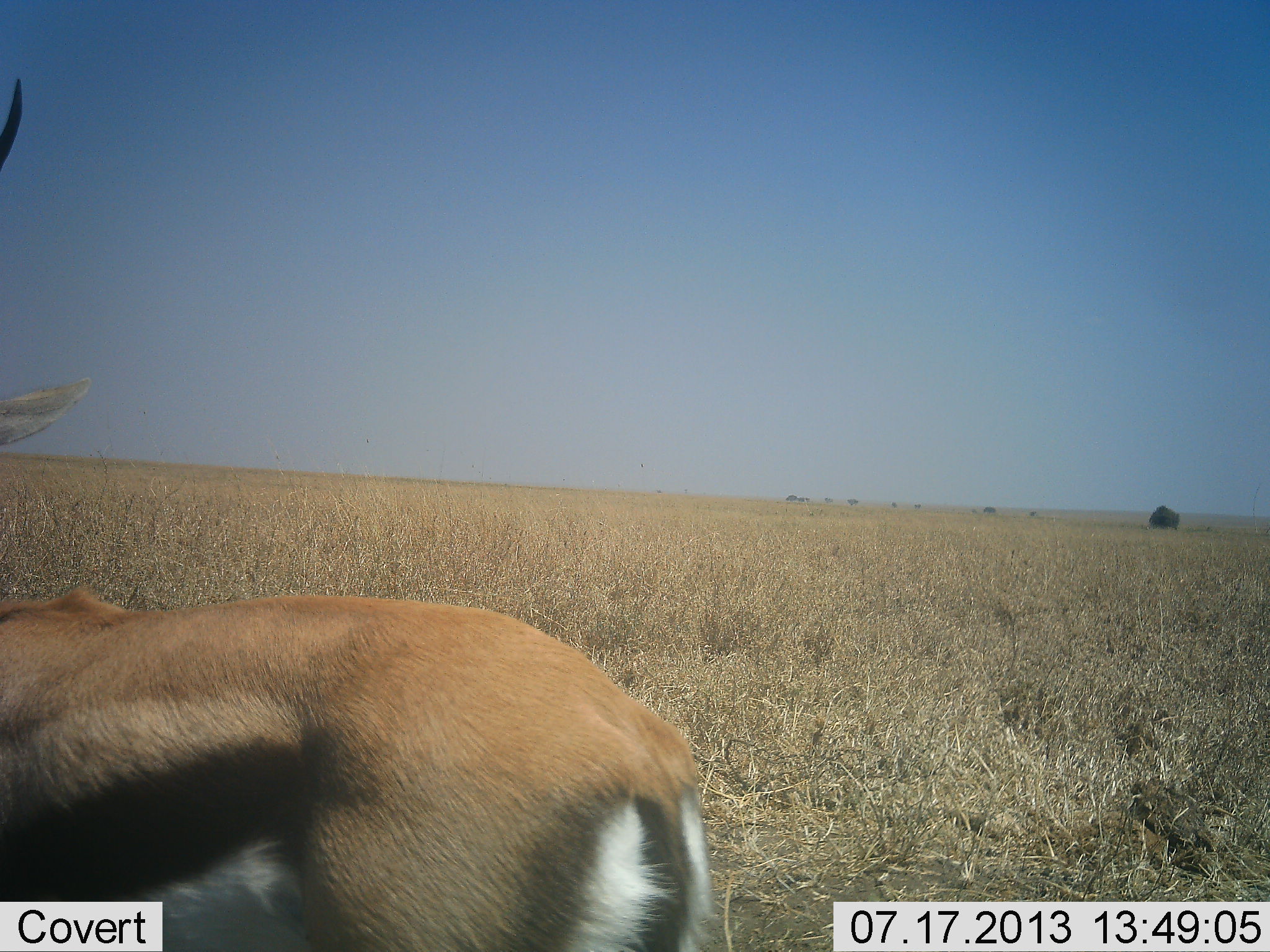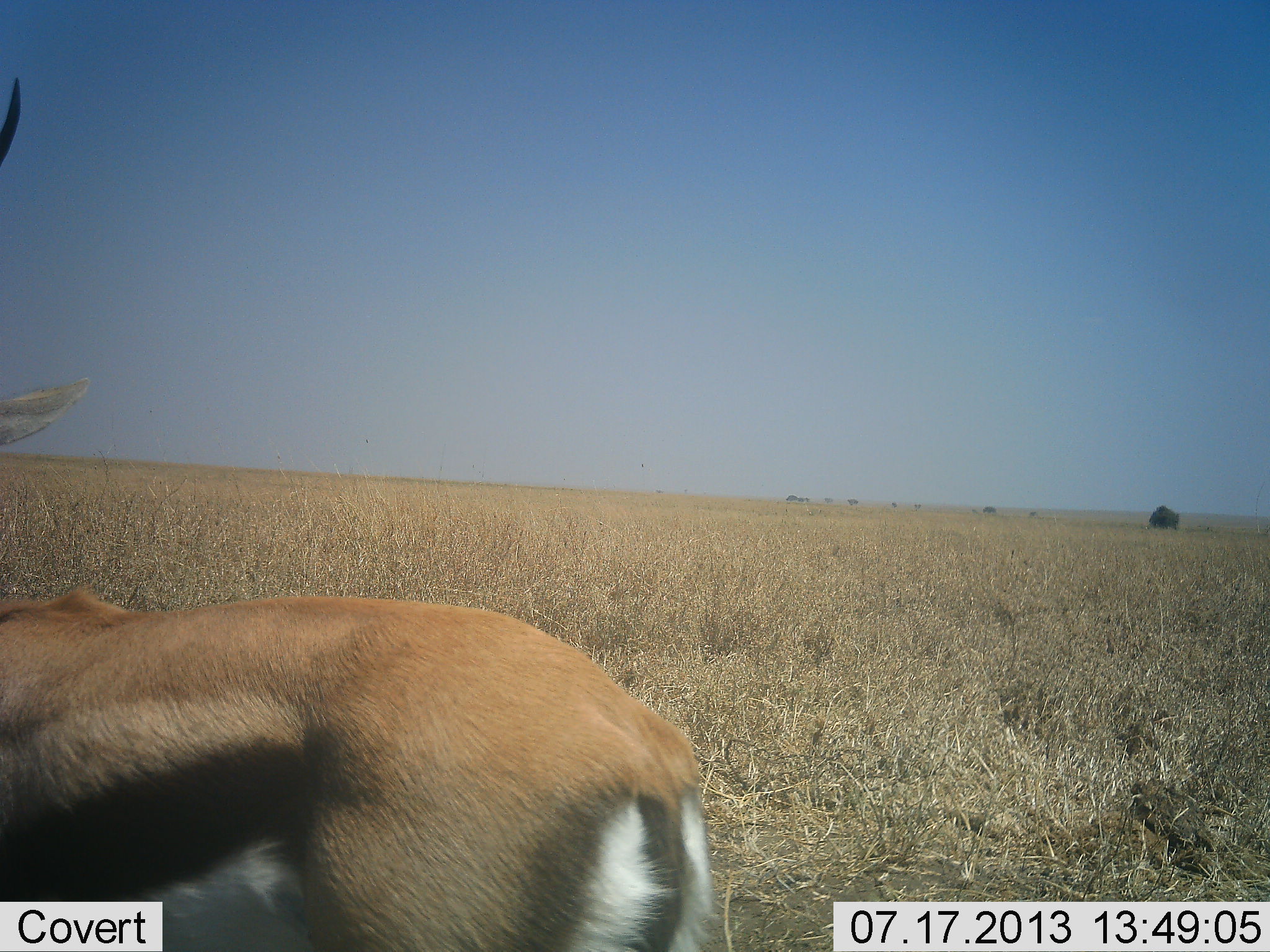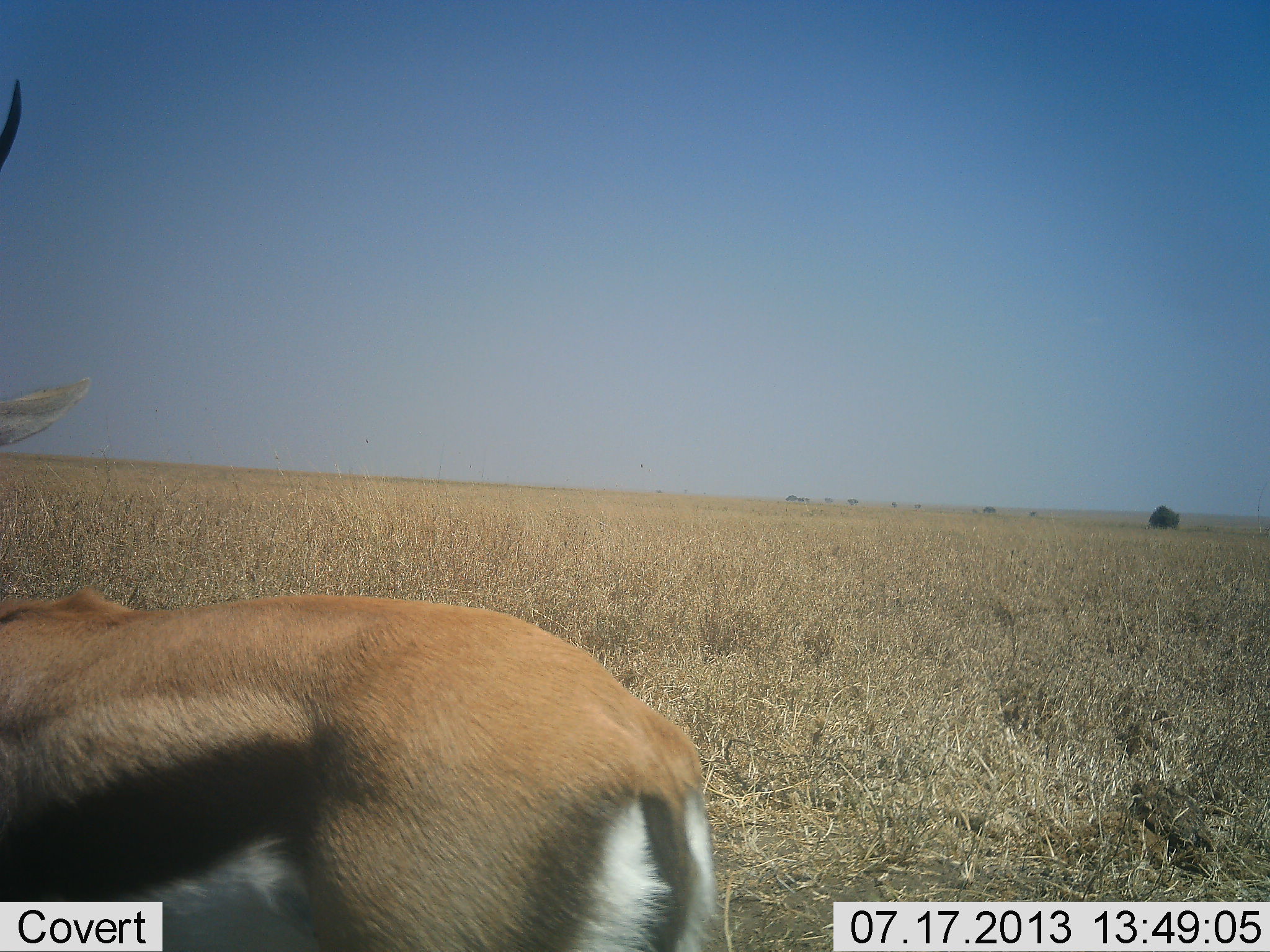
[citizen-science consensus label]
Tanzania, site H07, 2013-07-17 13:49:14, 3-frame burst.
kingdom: Animalia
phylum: Chordata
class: Mammalia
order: Artiodactyla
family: Bovidae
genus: Eudorcas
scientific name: Eudorcas thomsonii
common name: thomson's gazelle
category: gazellethomsons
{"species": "gazellethomsons (thomson's gazelle) (Eudorcas thomsonii)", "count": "1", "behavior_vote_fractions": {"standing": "96%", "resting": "4%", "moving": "4%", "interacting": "0%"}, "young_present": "0%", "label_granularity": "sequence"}